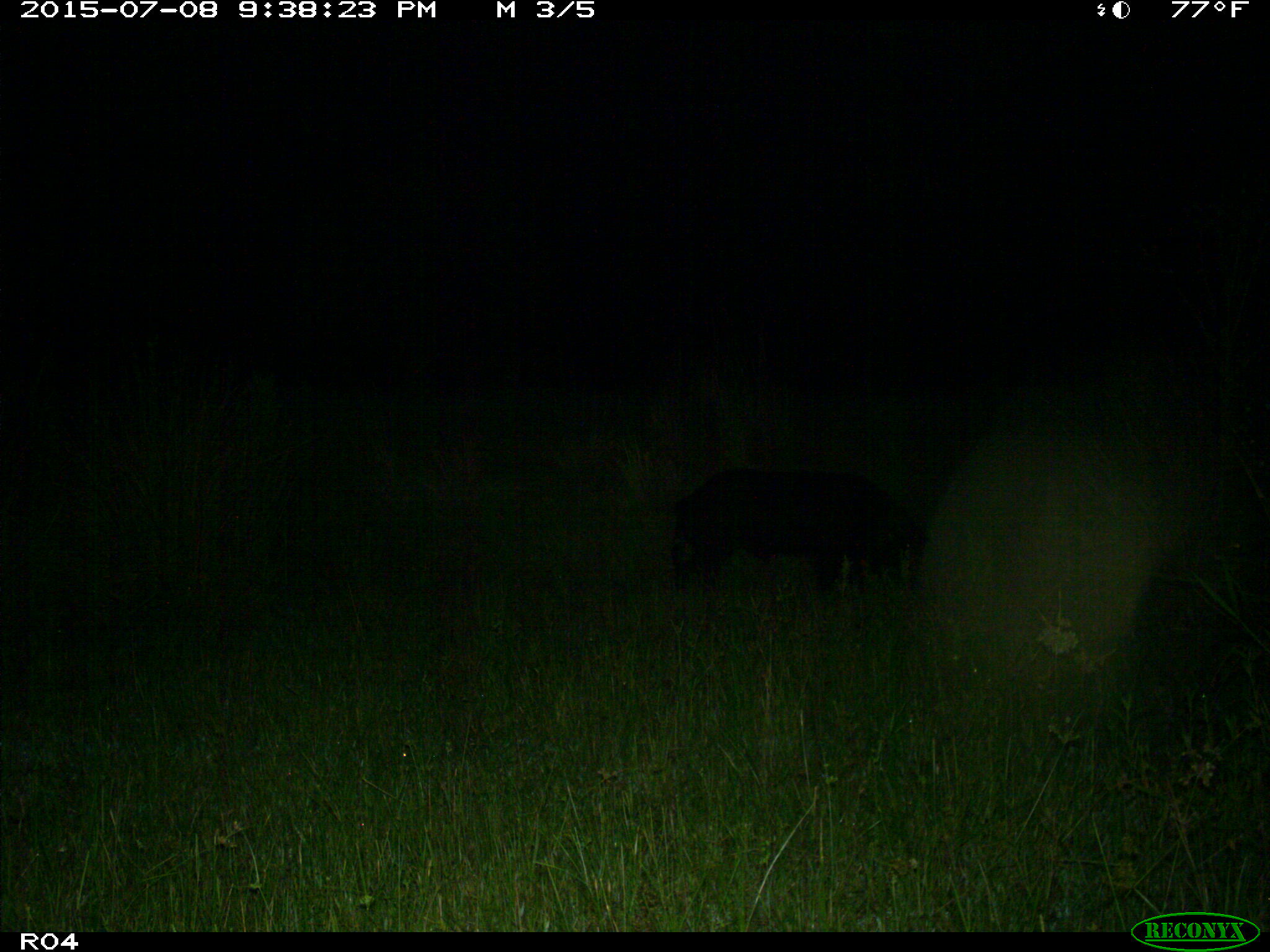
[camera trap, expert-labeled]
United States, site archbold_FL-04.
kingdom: Animalia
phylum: Chordata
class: Mammalia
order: Artiodactyla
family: Suidae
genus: Sus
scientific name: Sus scrofa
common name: wild boar